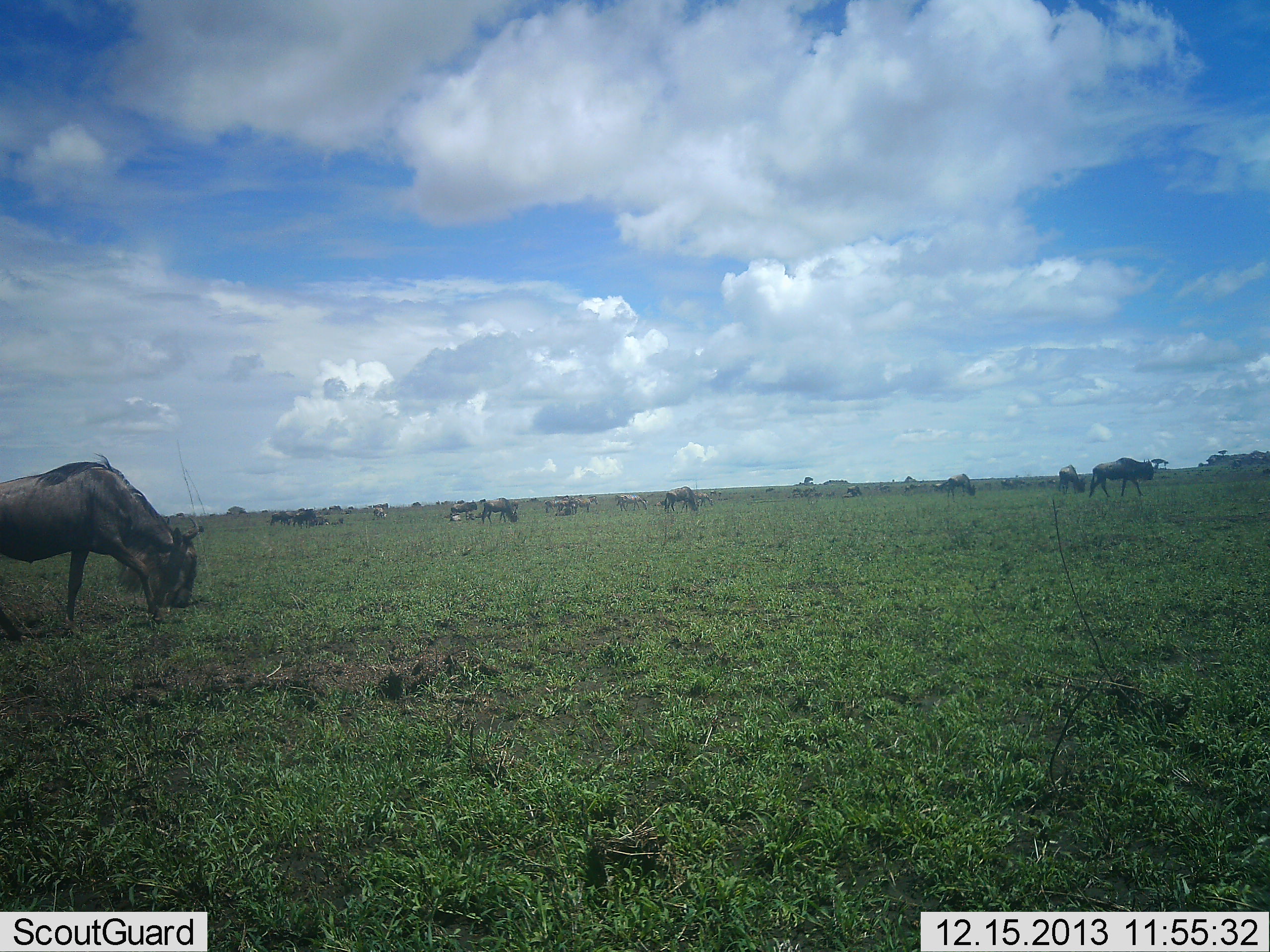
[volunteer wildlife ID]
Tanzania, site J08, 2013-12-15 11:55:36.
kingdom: Animalia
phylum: Chordata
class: Mammalia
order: Artiodactyla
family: Bovidae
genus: Connochaetes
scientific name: Connochaetes taurinus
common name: blue wildebeest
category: wildebeest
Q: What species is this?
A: Wildebeest (blue wildebeest) (Connochaetes taurinus).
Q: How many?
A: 11-50.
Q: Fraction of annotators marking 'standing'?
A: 40%.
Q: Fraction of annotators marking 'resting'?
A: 10%.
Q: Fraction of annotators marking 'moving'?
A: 50%.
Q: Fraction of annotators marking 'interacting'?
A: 10%.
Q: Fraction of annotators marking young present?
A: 0%.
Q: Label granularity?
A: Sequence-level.